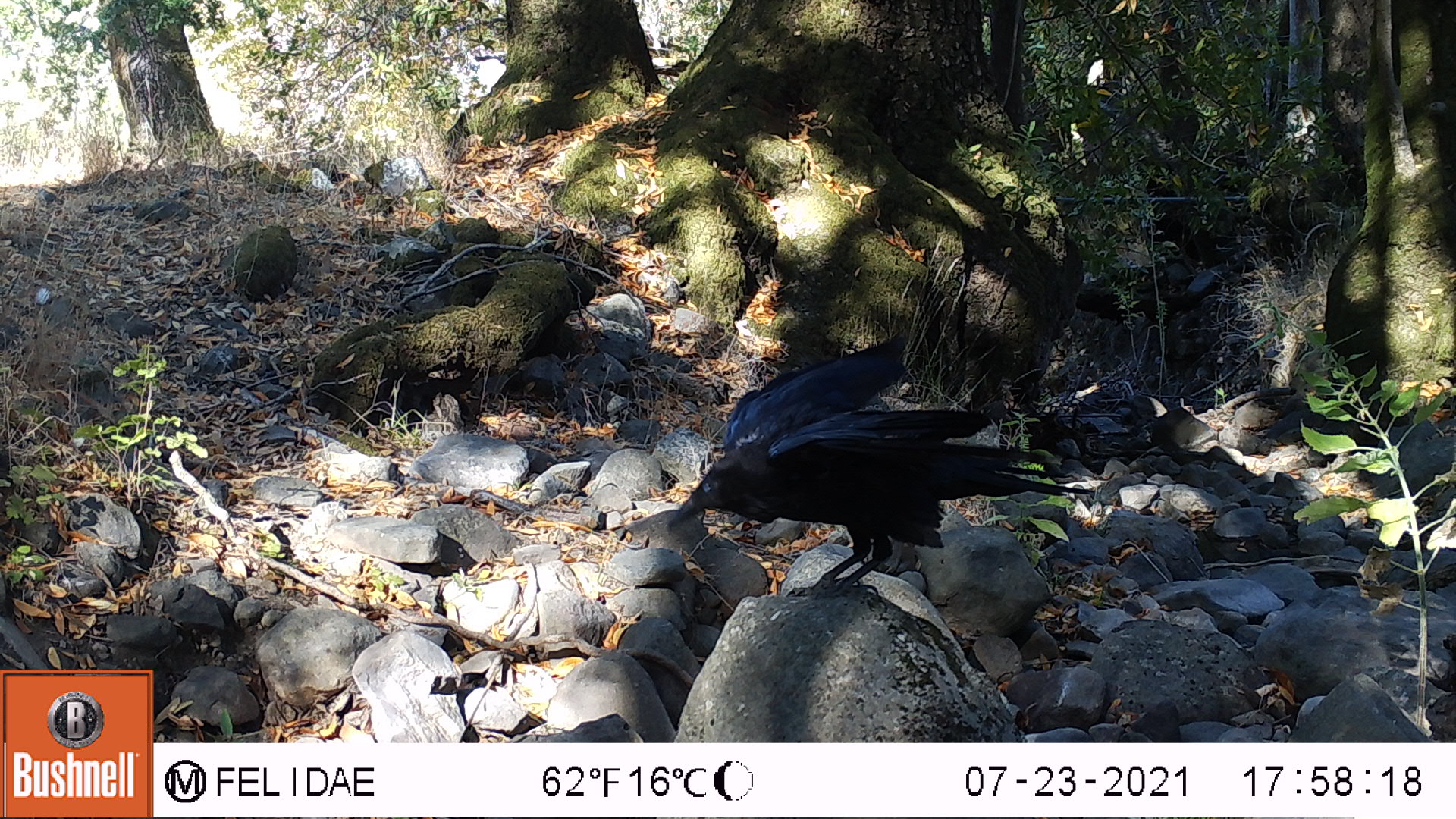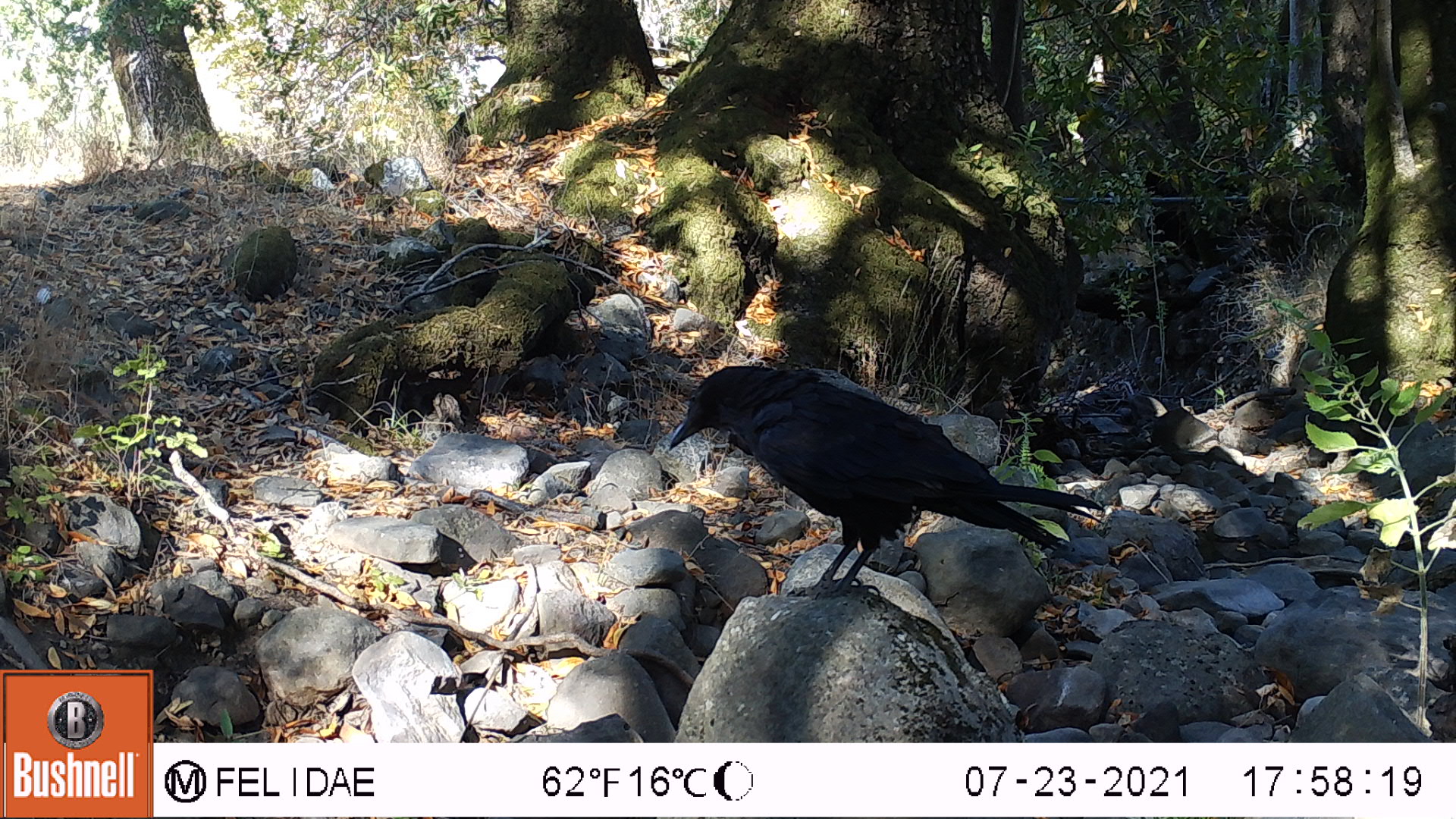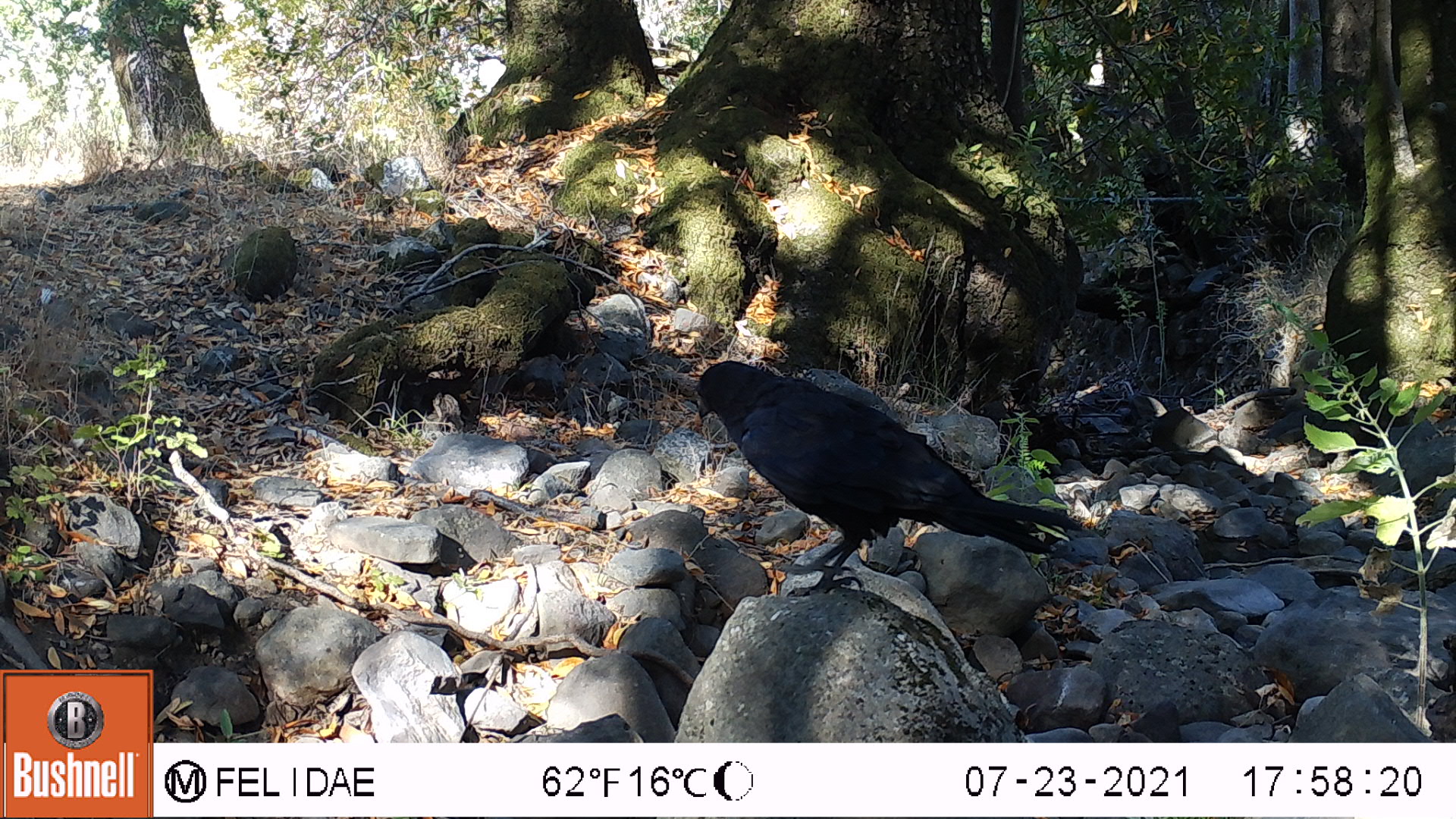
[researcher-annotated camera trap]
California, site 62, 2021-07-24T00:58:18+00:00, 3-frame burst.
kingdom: Animalia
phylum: Chordata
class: Aves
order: Passeriformes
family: Corvidae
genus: Corvus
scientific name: Corvus brachyrhynchos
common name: american crow